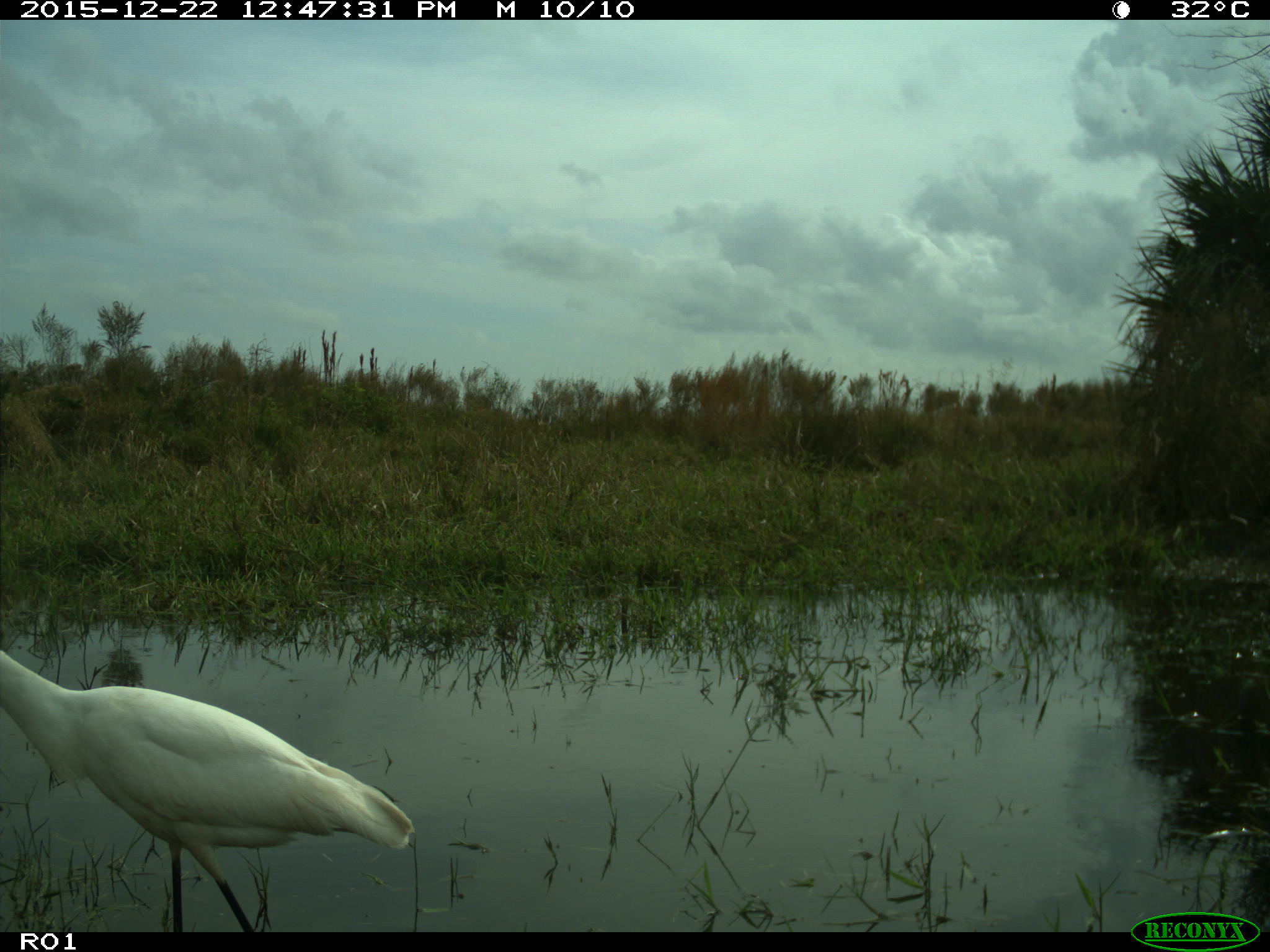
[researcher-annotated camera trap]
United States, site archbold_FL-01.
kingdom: Animalia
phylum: Chordata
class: Aves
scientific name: Aves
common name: birds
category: unidentified bird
Unidentified bird (birds) (Aves).